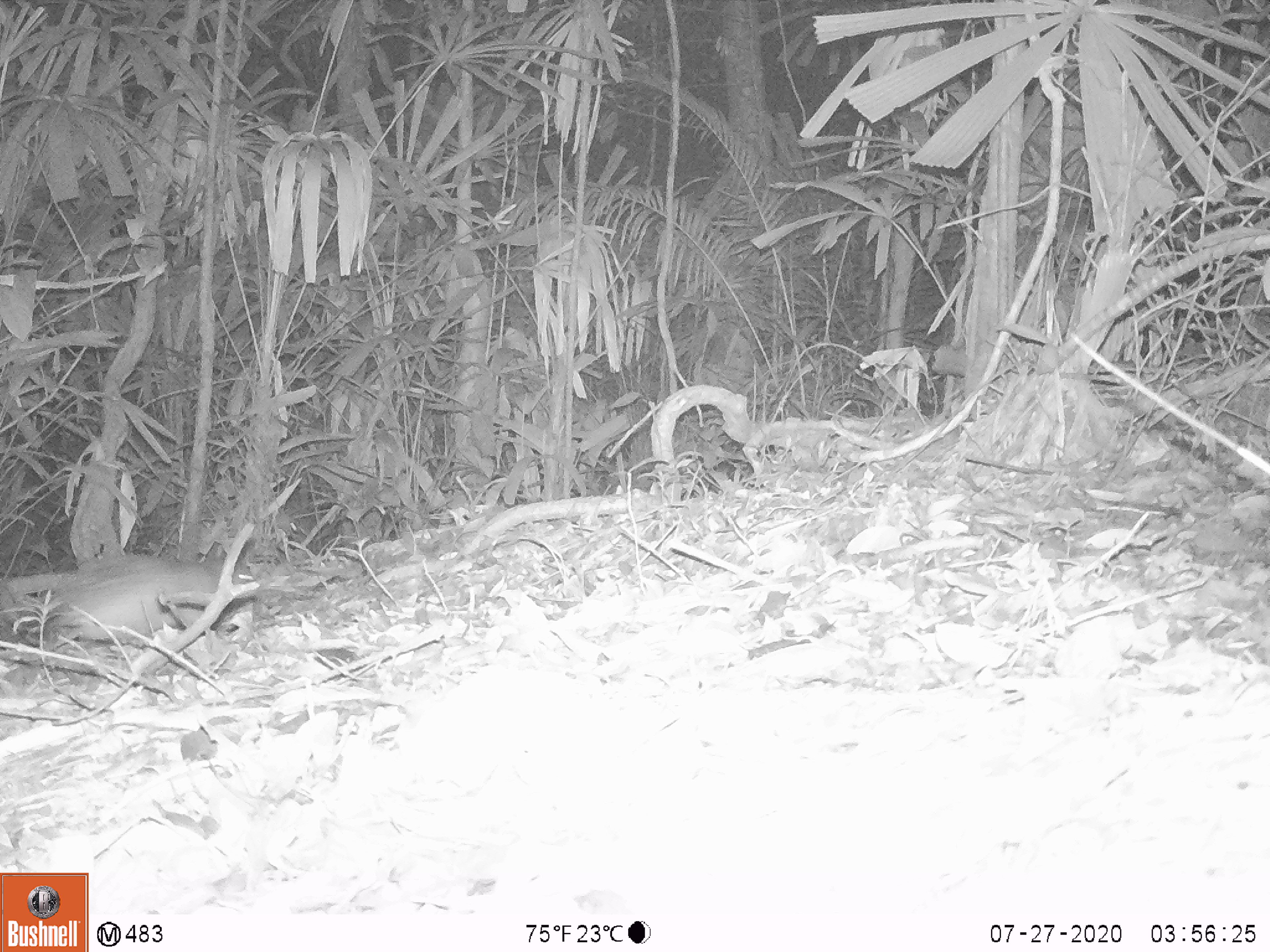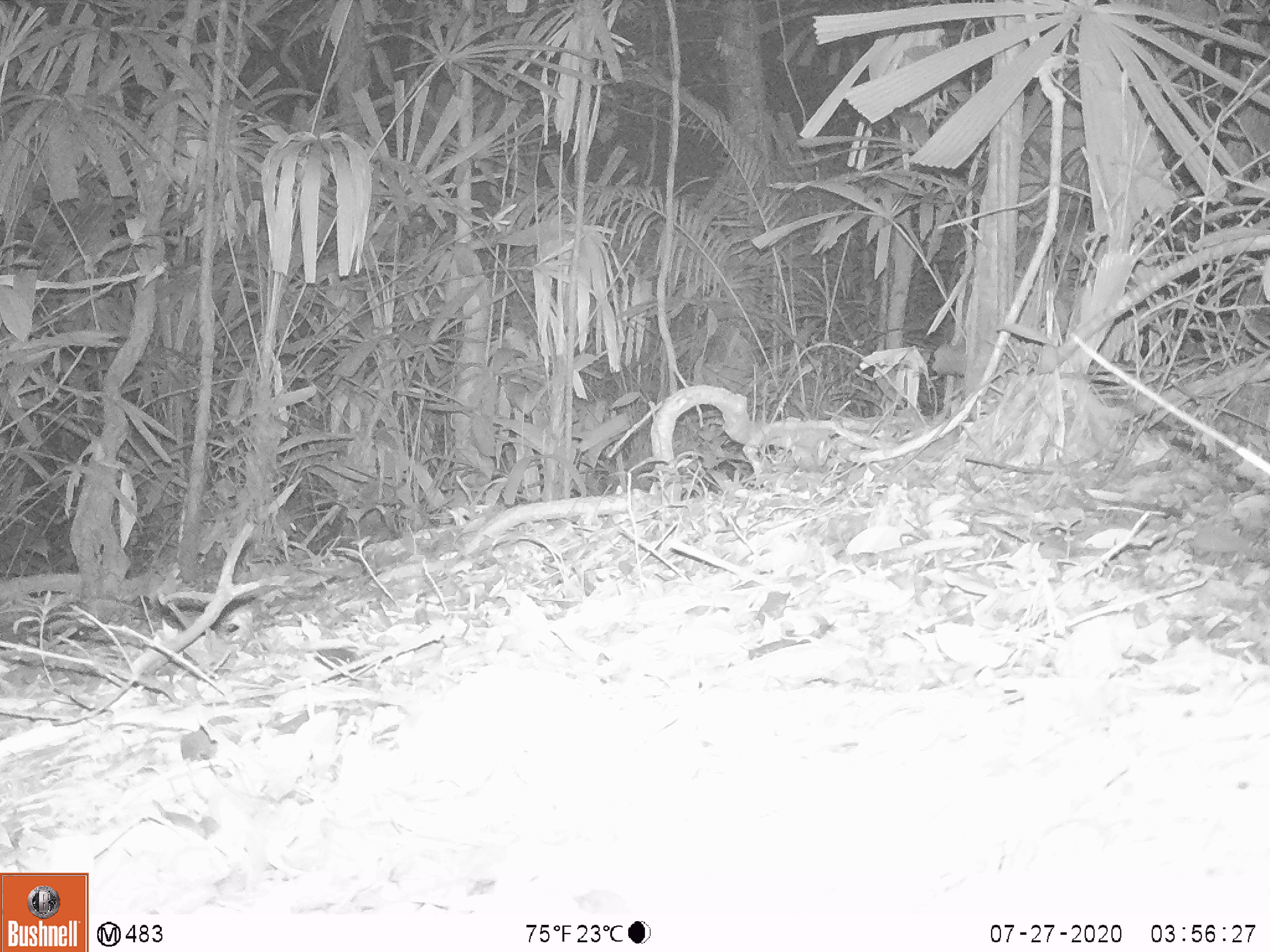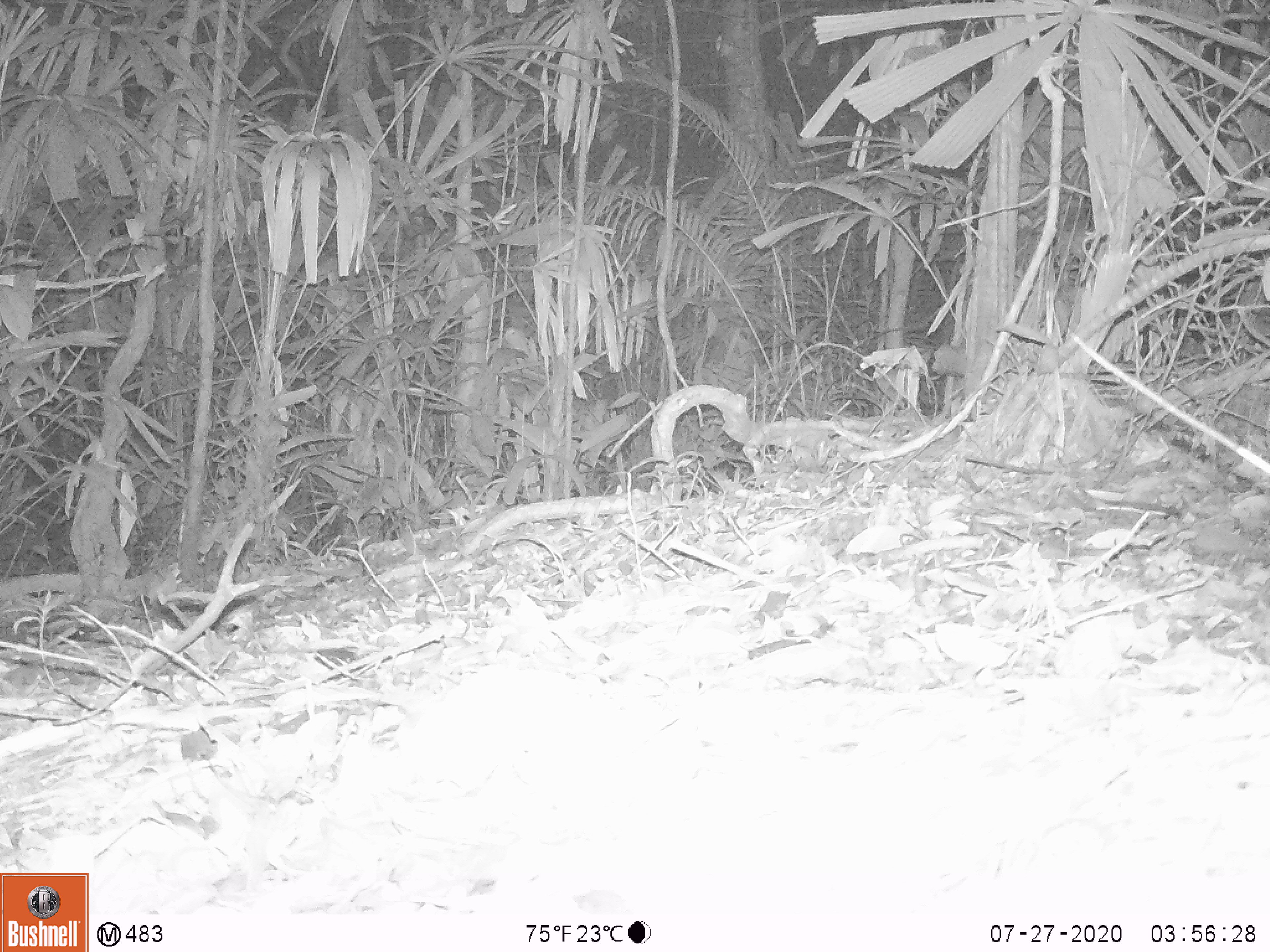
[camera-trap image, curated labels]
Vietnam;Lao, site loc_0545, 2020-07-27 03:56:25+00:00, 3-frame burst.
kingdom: Animalia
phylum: Chordata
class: Mammalia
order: Rodentia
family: Hystricidae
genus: Atherurus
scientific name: Atherurus macrourus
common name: asiatic brush-tailed porcupine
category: asiatic brush tailed porcupine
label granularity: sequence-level